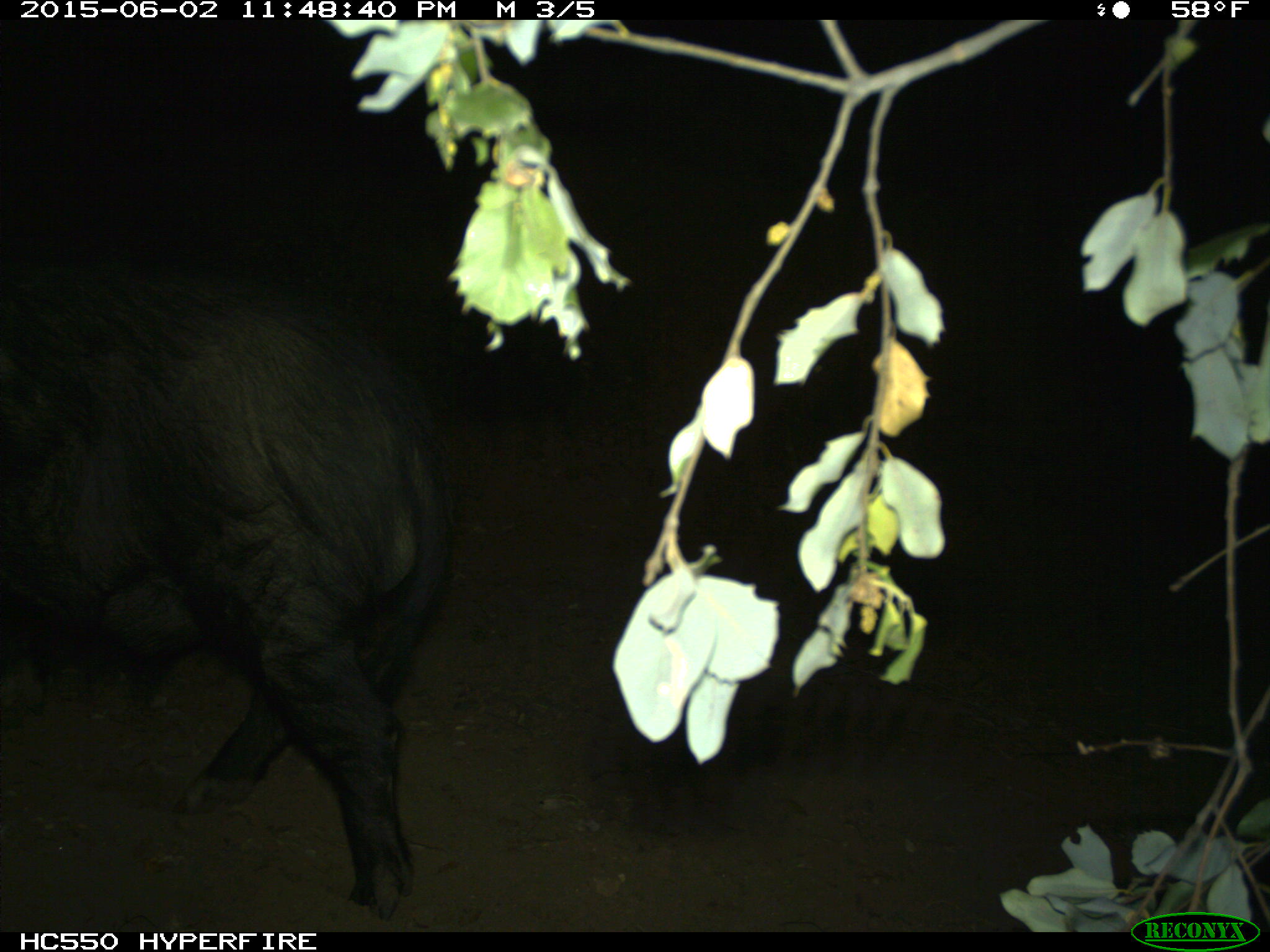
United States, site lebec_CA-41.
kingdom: Animalia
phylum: Chordata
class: Mammalia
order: Artiodactyla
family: Suidae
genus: Sus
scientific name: Sus scrofa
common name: wild boar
Sus scrofa (wild boar).